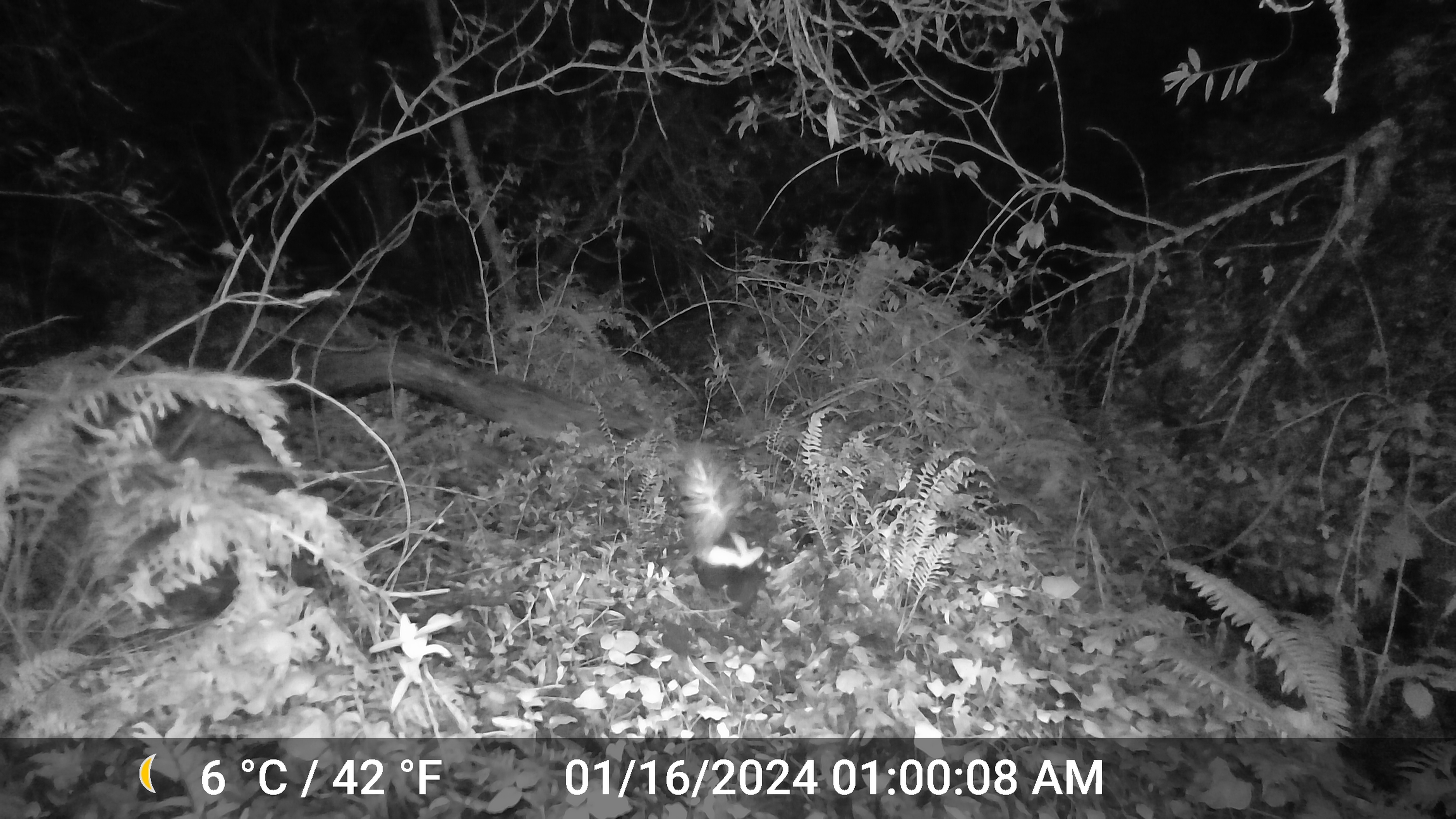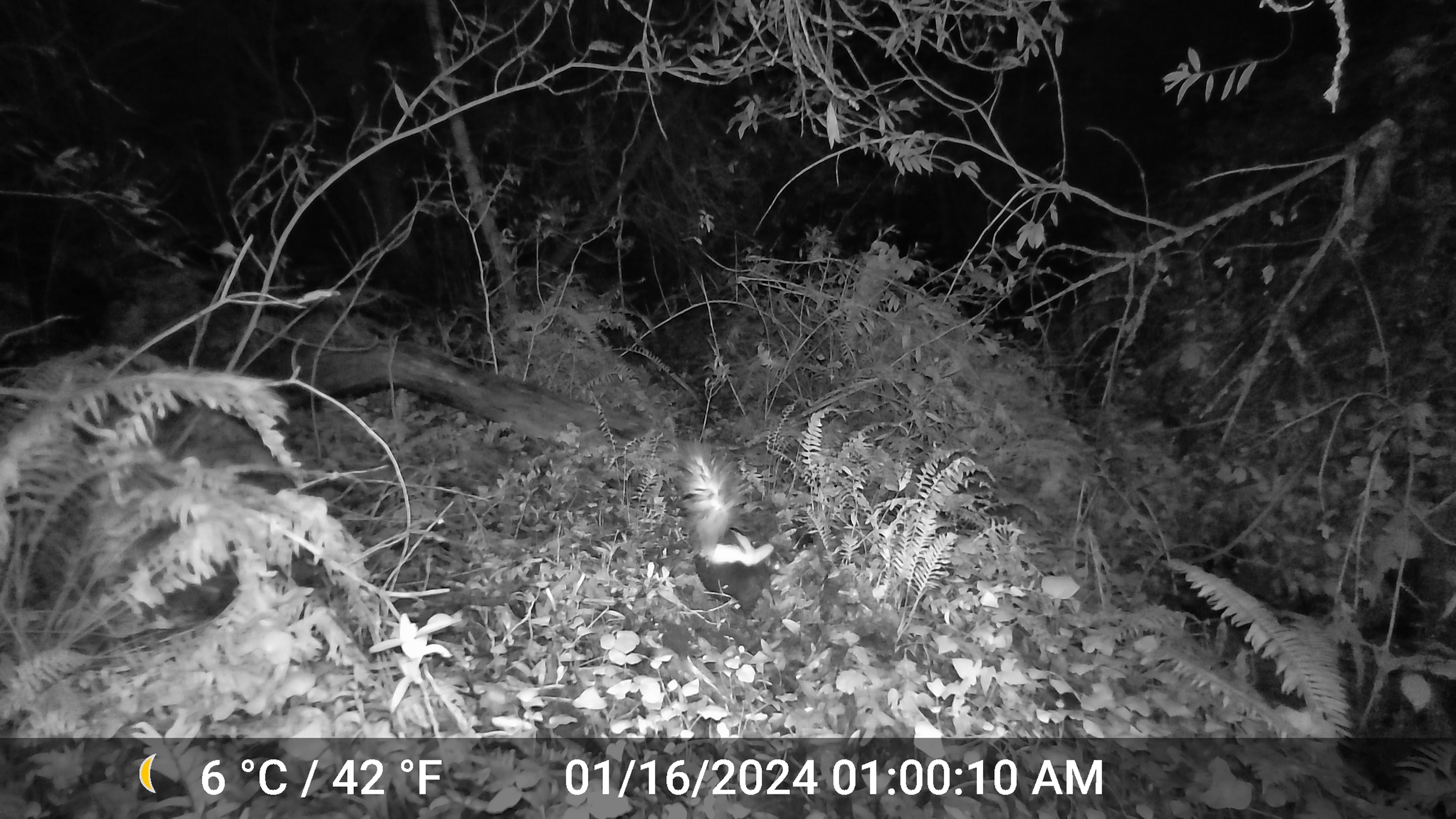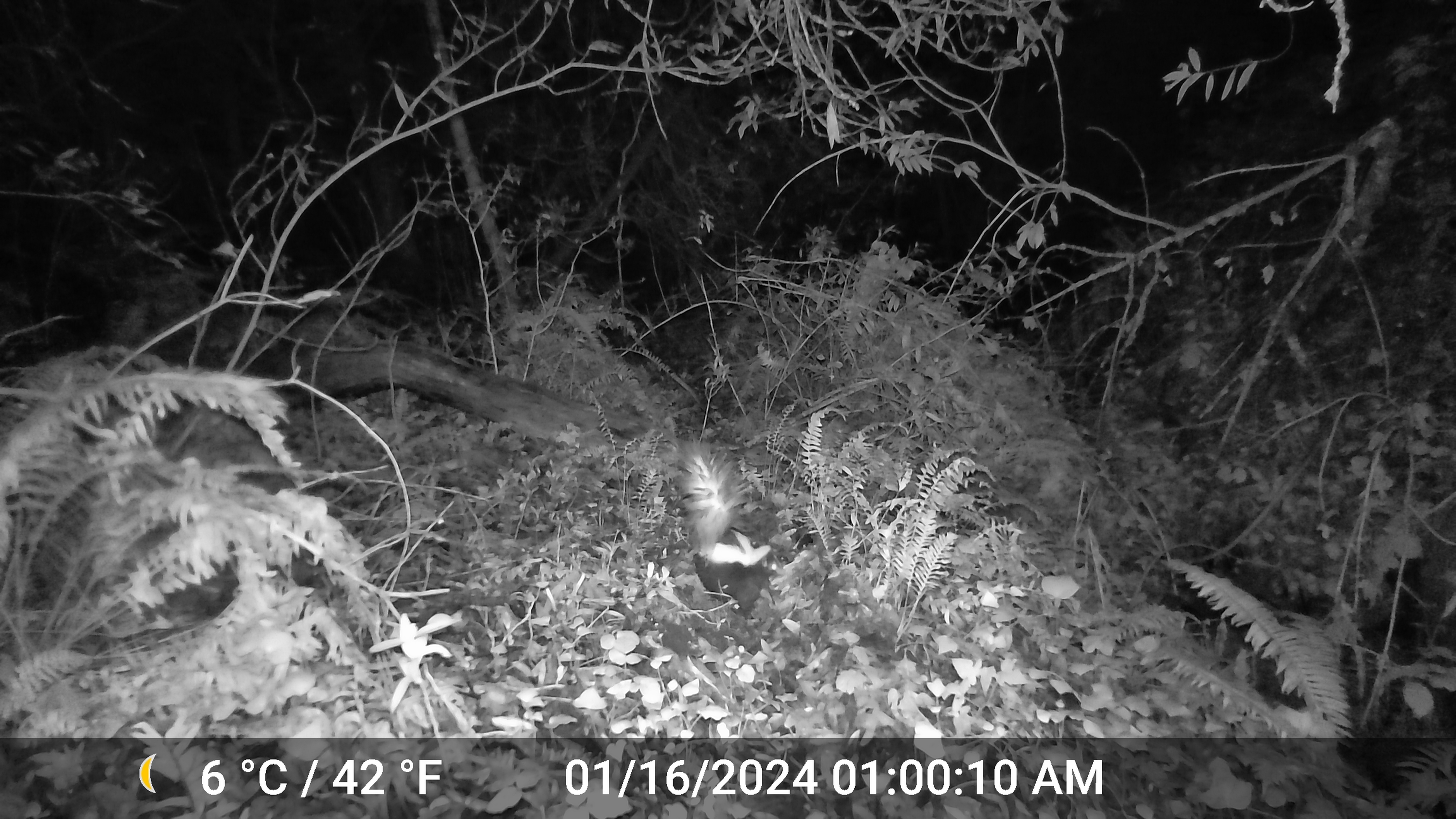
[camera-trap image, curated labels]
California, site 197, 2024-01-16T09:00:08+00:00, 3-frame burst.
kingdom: Animalia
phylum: Chordata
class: Mammalia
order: Carnivora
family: Mephitidae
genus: Mephitis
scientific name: Mephitis mephitis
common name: striped skunk